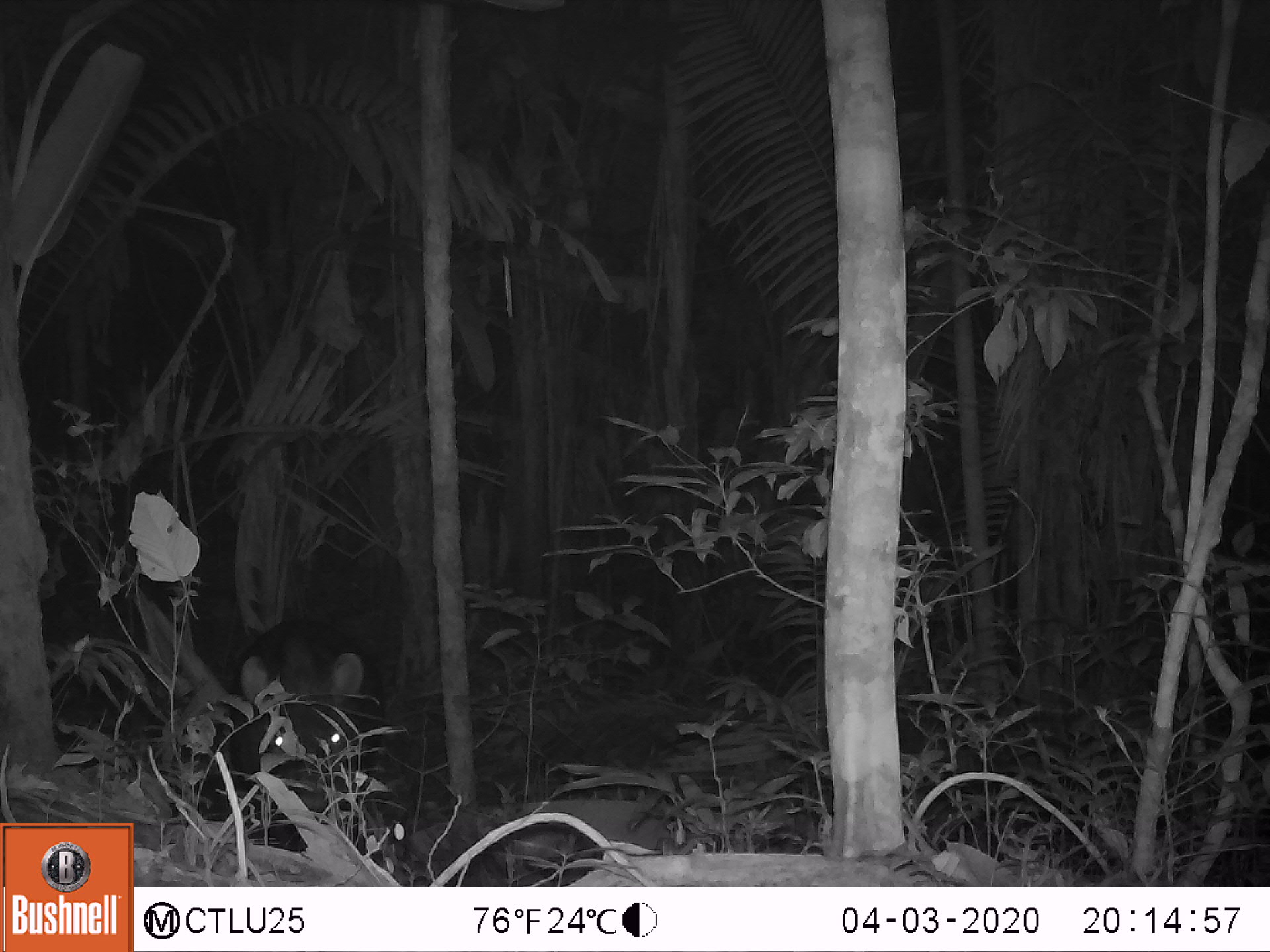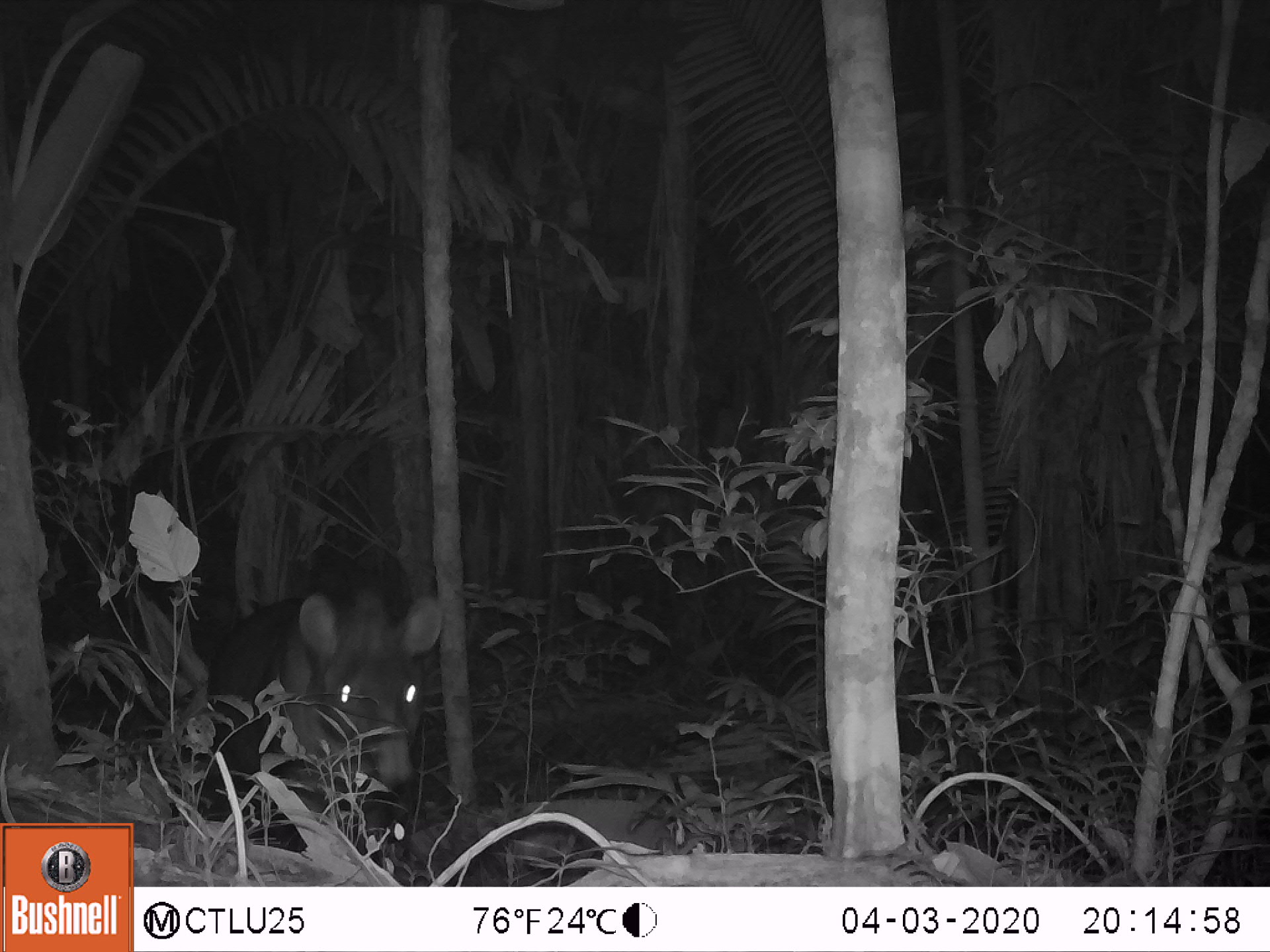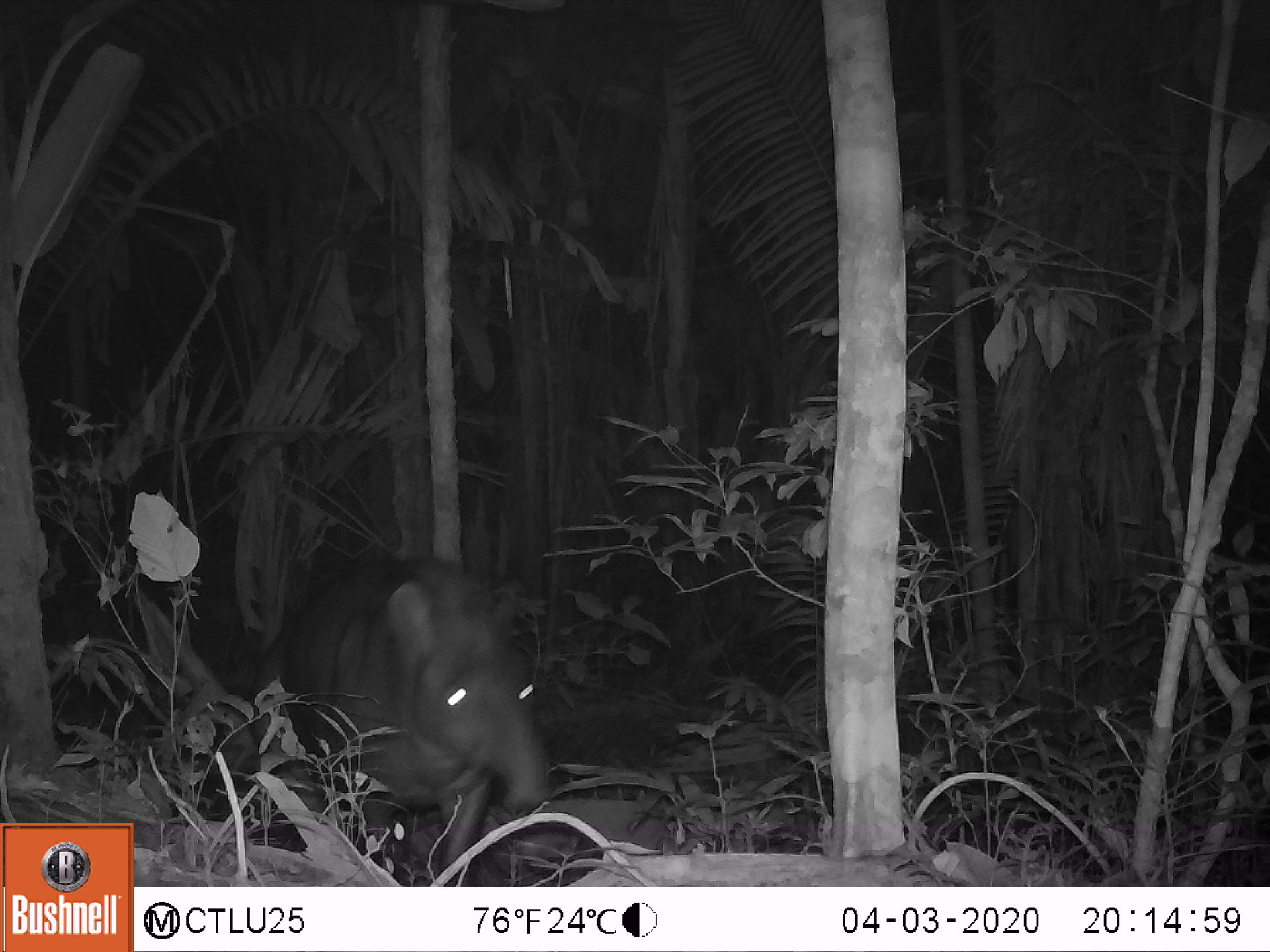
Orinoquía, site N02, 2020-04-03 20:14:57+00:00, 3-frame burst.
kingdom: Animalia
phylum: Chordata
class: Mammalia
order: Perissodactyla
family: Tapiridae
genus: Tapirus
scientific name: Tapirus terrestris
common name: lowland tapir